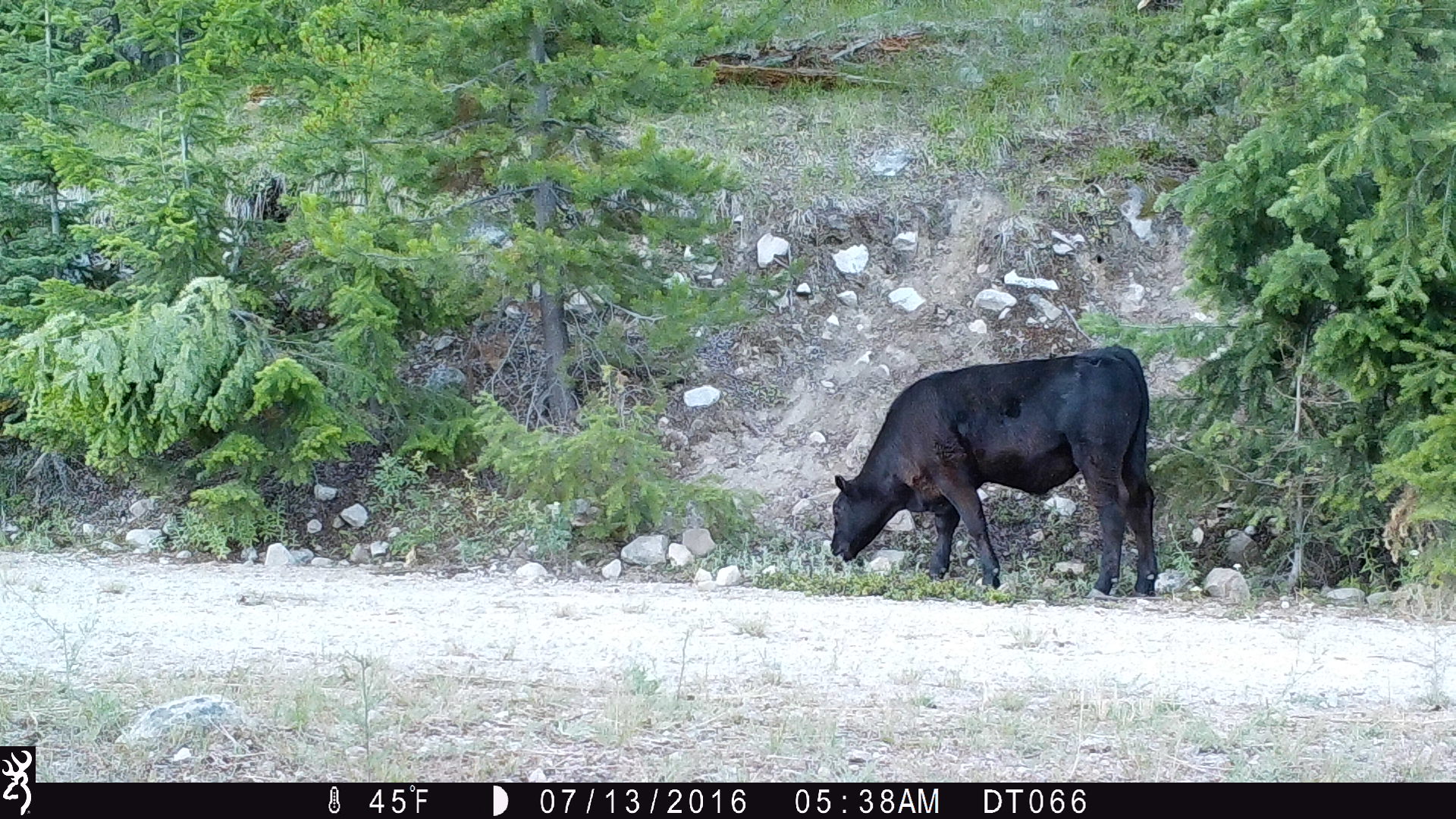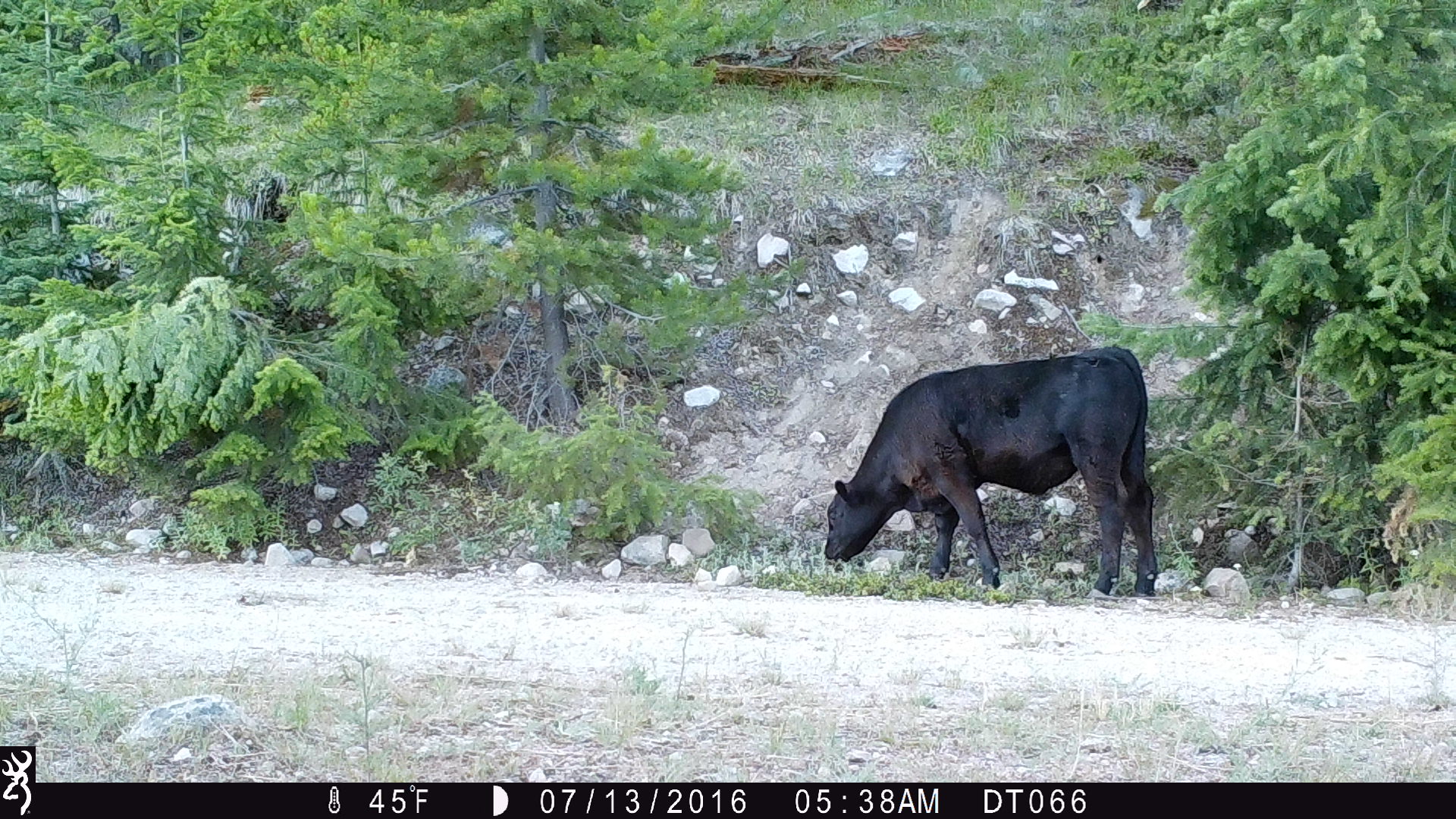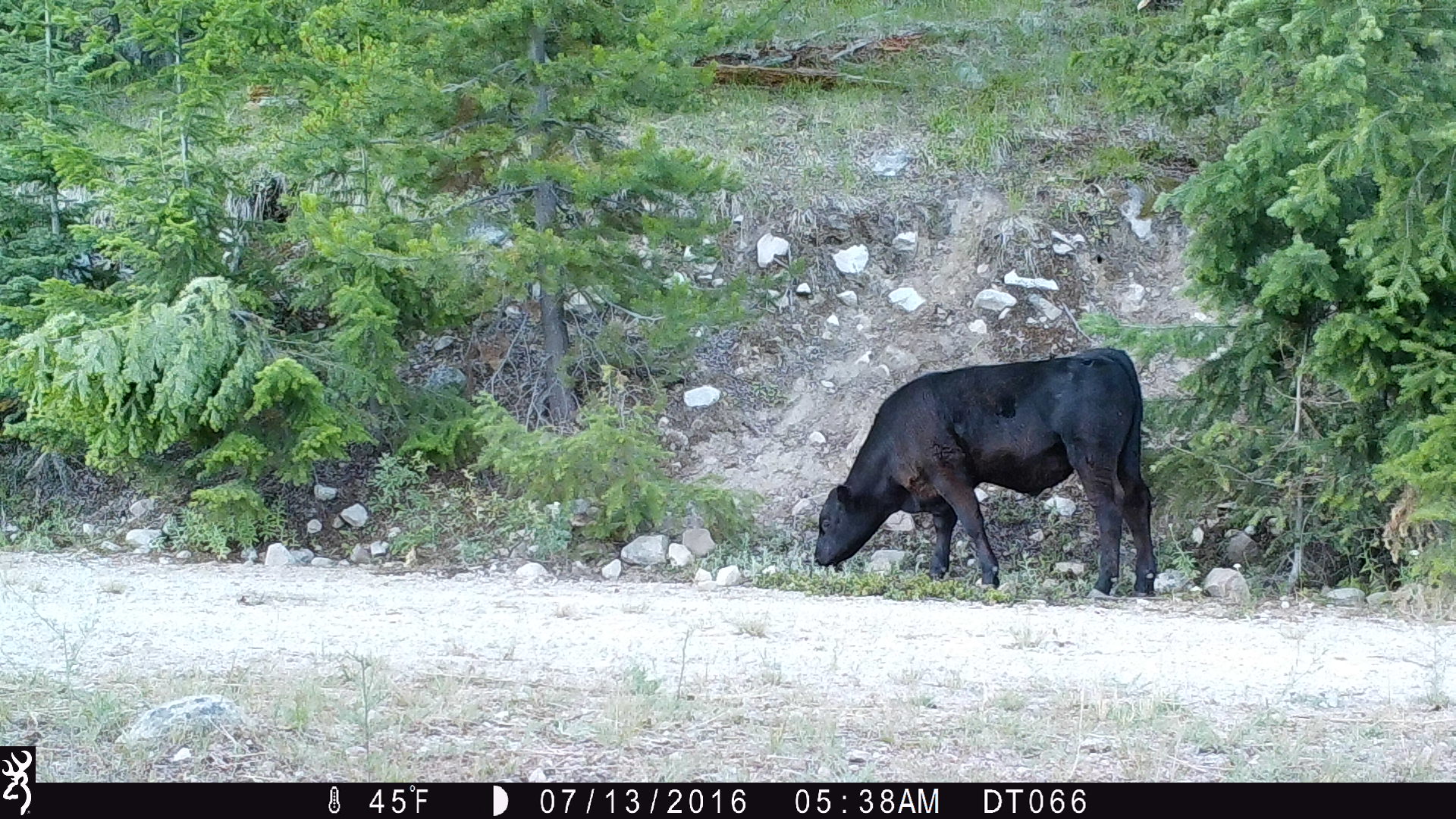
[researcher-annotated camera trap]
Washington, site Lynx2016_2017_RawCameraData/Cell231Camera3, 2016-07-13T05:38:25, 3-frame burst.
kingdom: Animalia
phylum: Chordata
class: Mammalia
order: Artiodactyla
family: Bovidae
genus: Bos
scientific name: Bos taurus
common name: domestic cattle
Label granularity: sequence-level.